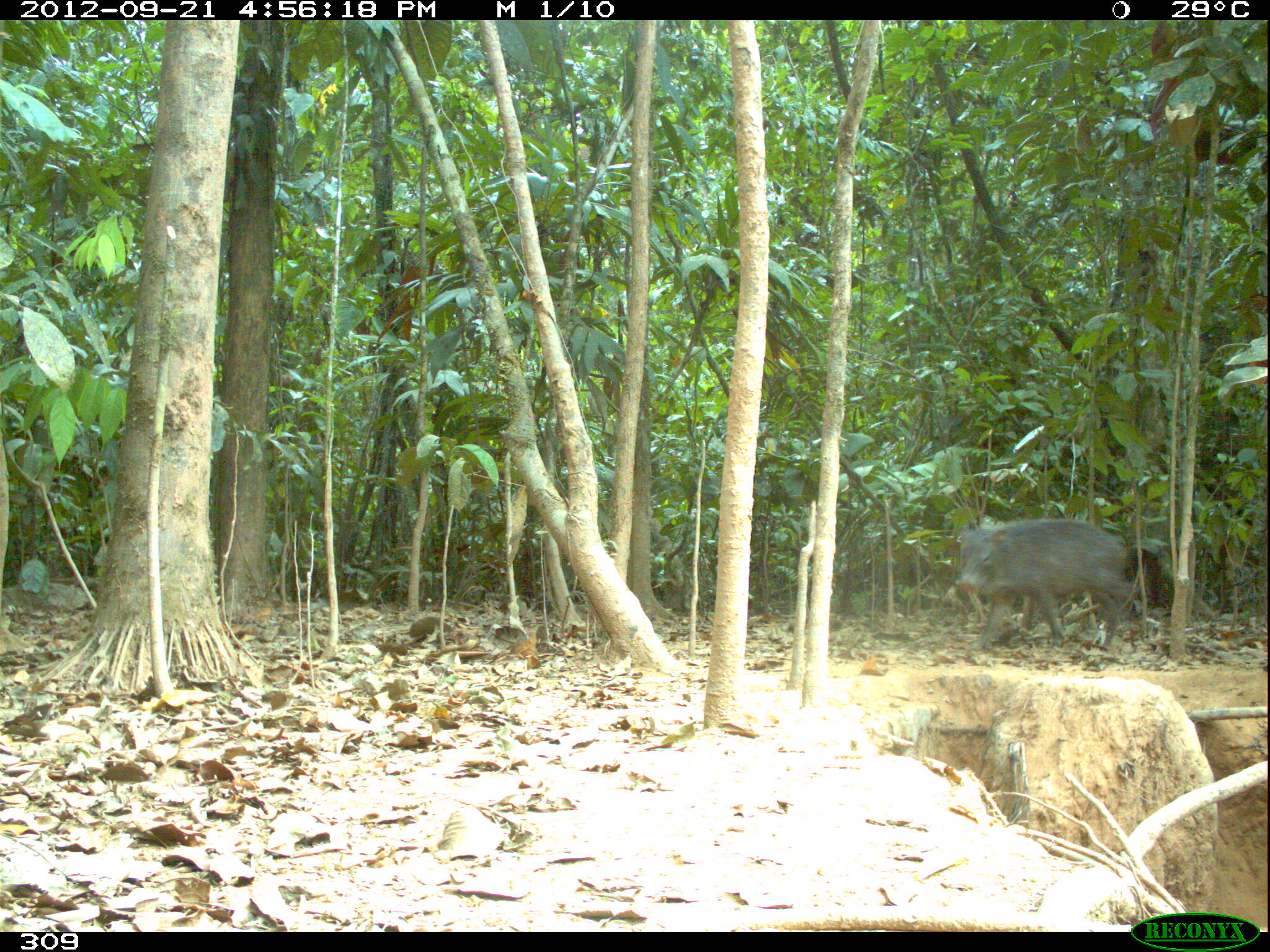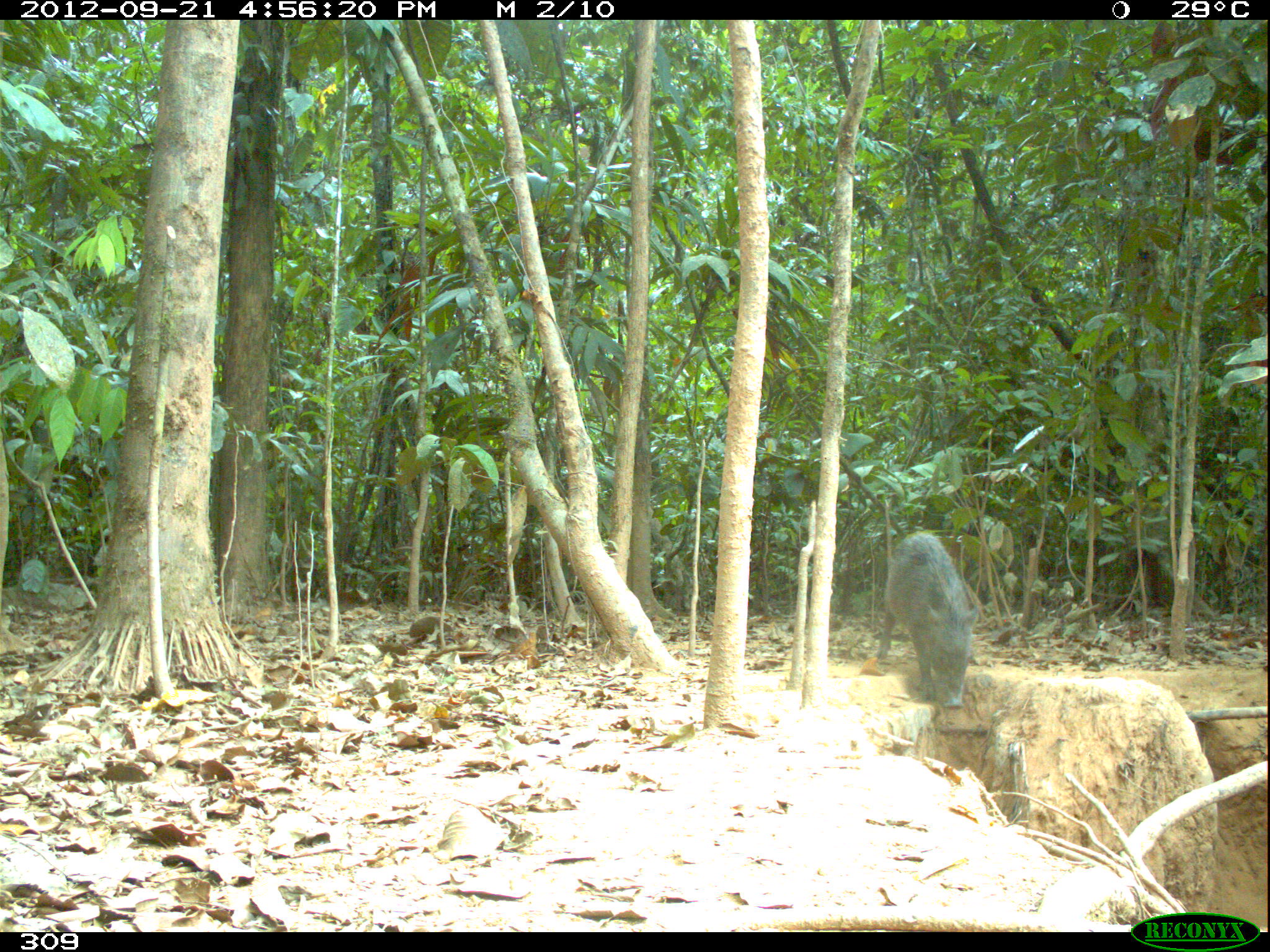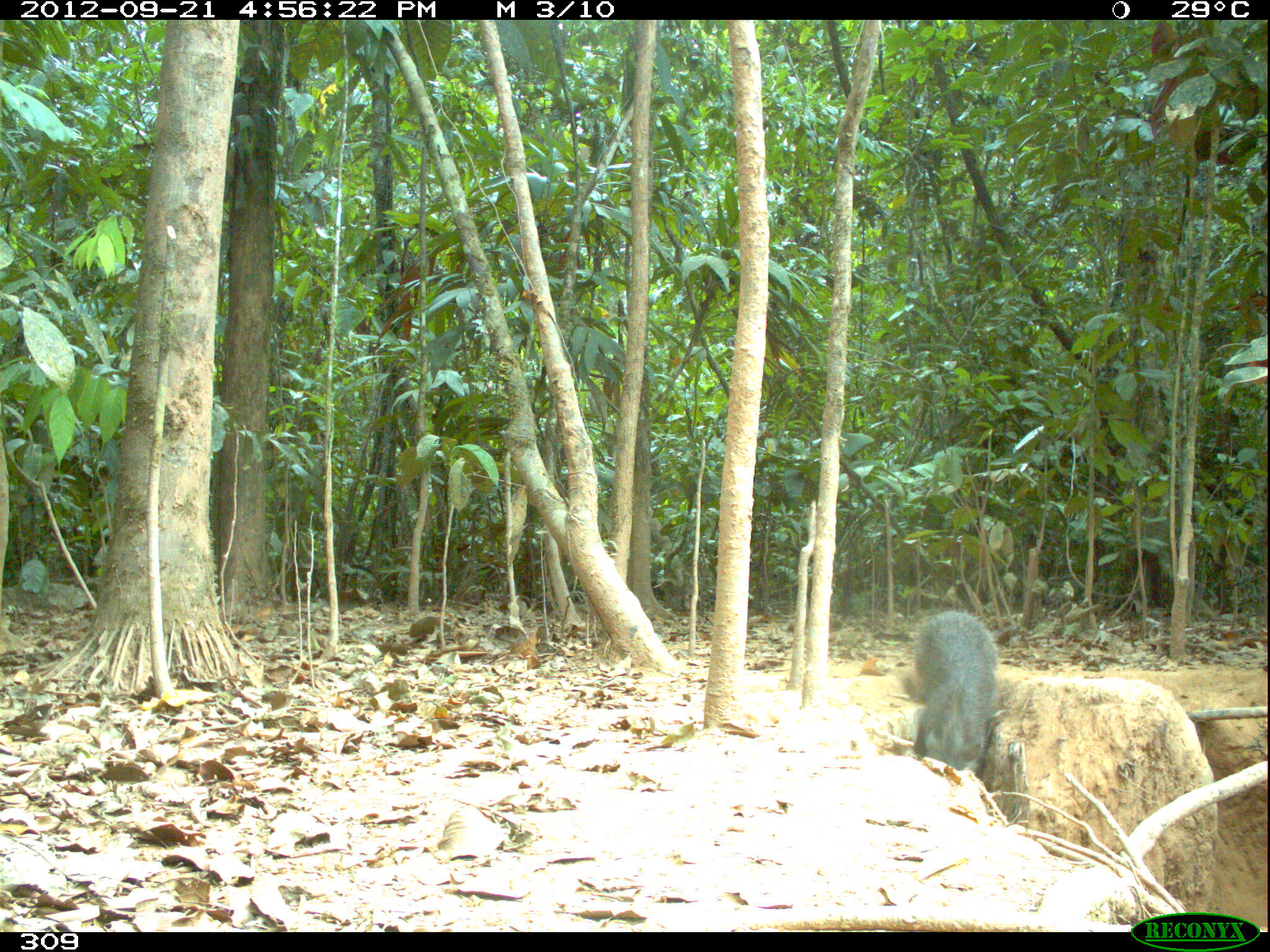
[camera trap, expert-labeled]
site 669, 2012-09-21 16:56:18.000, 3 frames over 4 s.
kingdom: Animalia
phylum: Chordata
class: Mammalia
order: Artiodactyla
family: Tayassuidae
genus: Tayassu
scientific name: Tayassu pecari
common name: white-lipped peccary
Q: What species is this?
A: Tayassu pecari (white-lipped peccary).